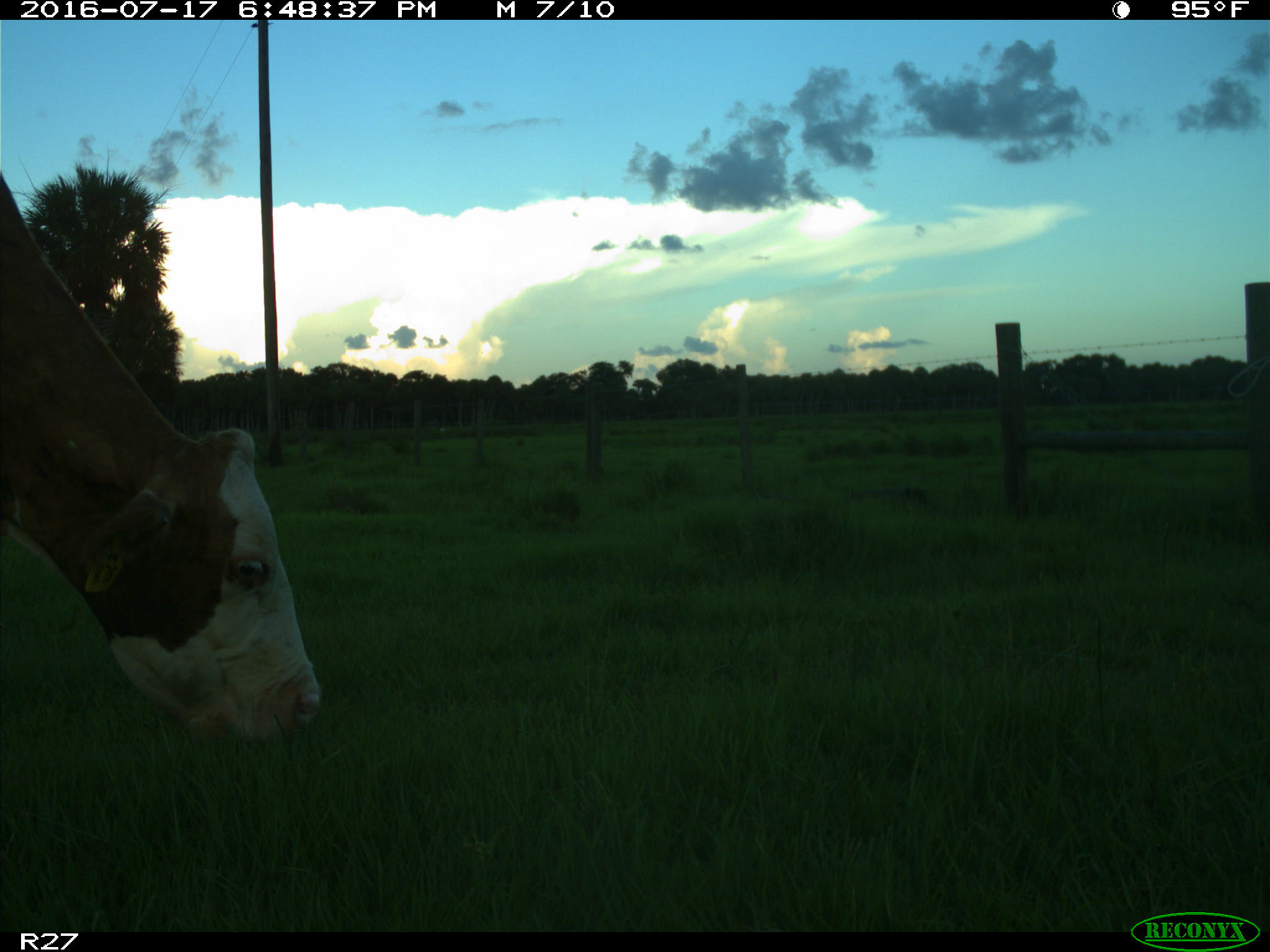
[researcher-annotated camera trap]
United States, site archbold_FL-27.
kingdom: Animalia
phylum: Chordata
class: Mammalia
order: Artiodactyla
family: Bovidae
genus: Bos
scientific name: Bos taurus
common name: domestic cow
Bos taurus (domestic cow).